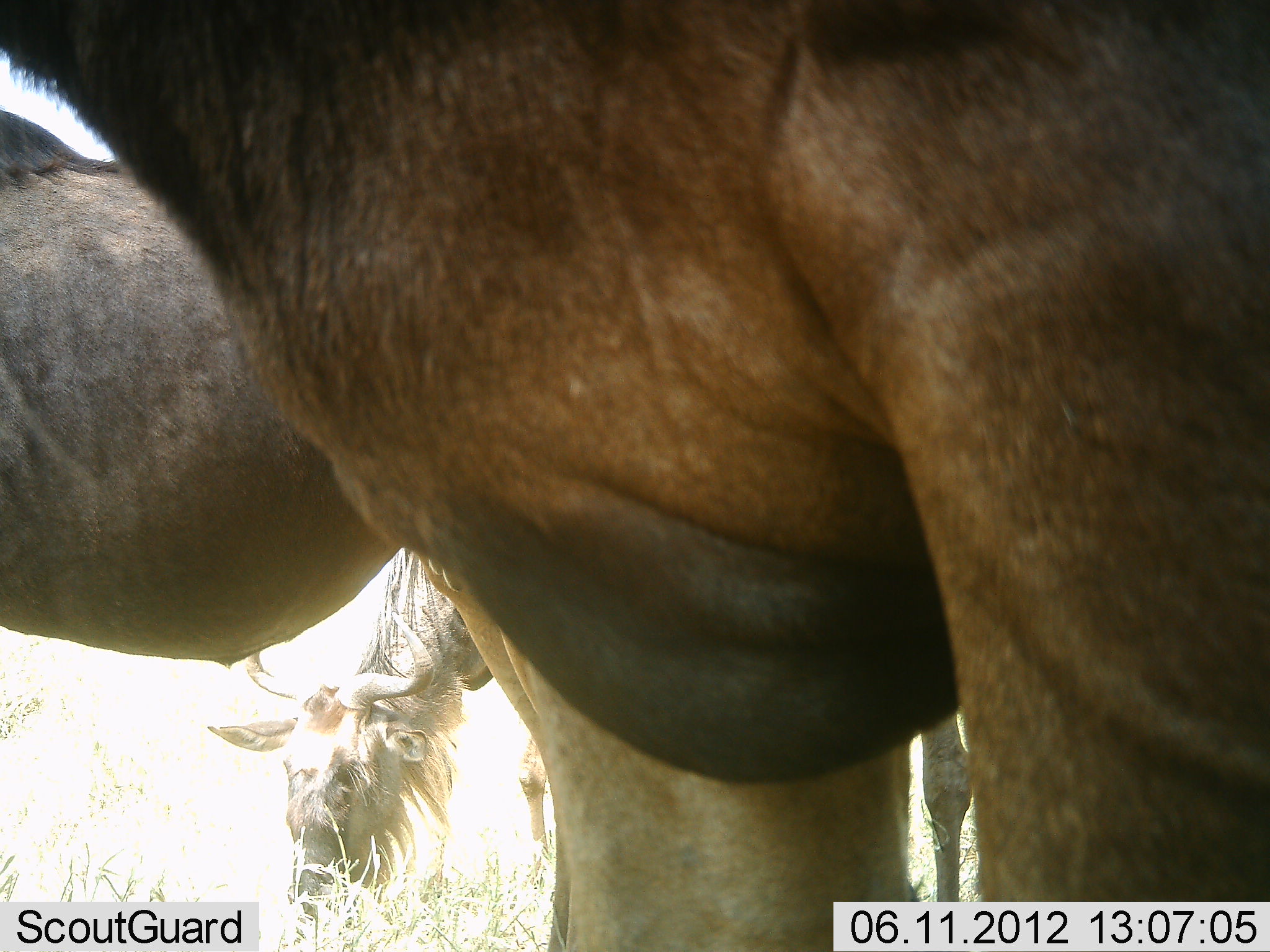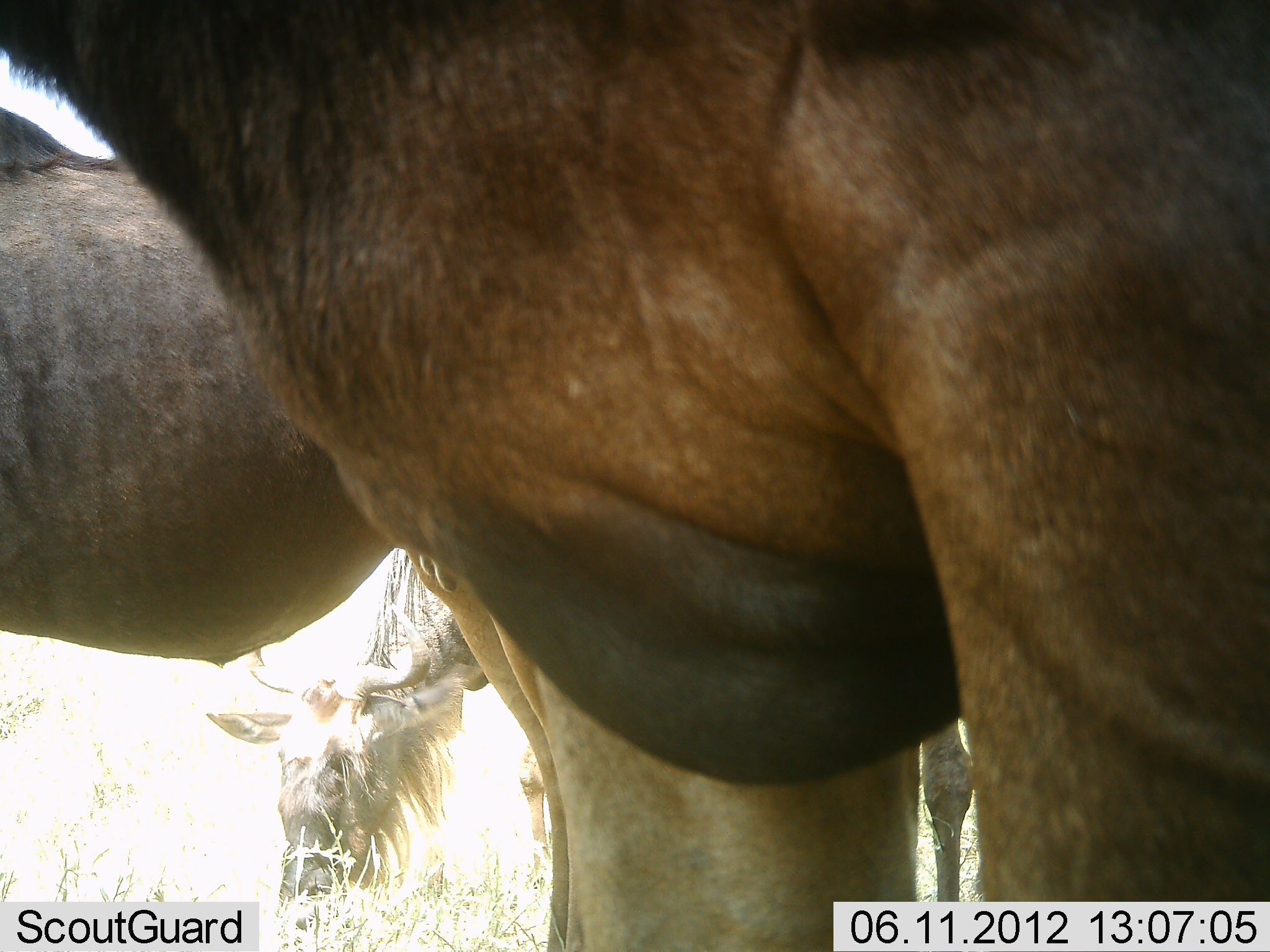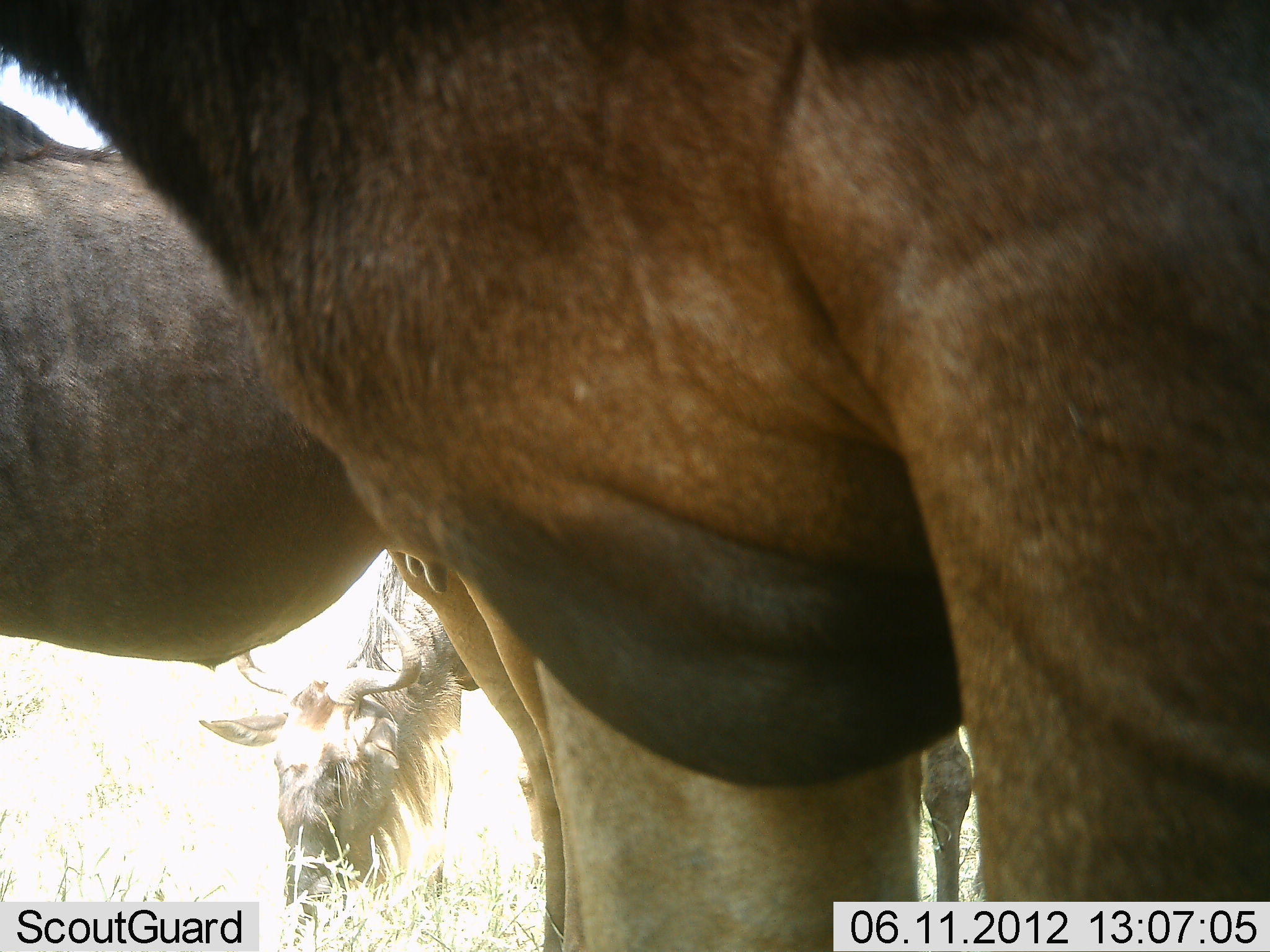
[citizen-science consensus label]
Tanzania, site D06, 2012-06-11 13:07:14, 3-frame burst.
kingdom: Animalia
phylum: Chordata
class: Mammalia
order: Artiodactyla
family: Bovidae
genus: Connochaetes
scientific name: Connochaetes taurinus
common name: blue wildebeest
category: wildebeest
Wildebeest (blue wildebeest) (Connochaetes taurinus), count 3. Behavior (volunteer vote fractions): standing 100%, resting 0%, moving 0%, interacting 0%. Young present (vote fraction): 10%. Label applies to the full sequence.